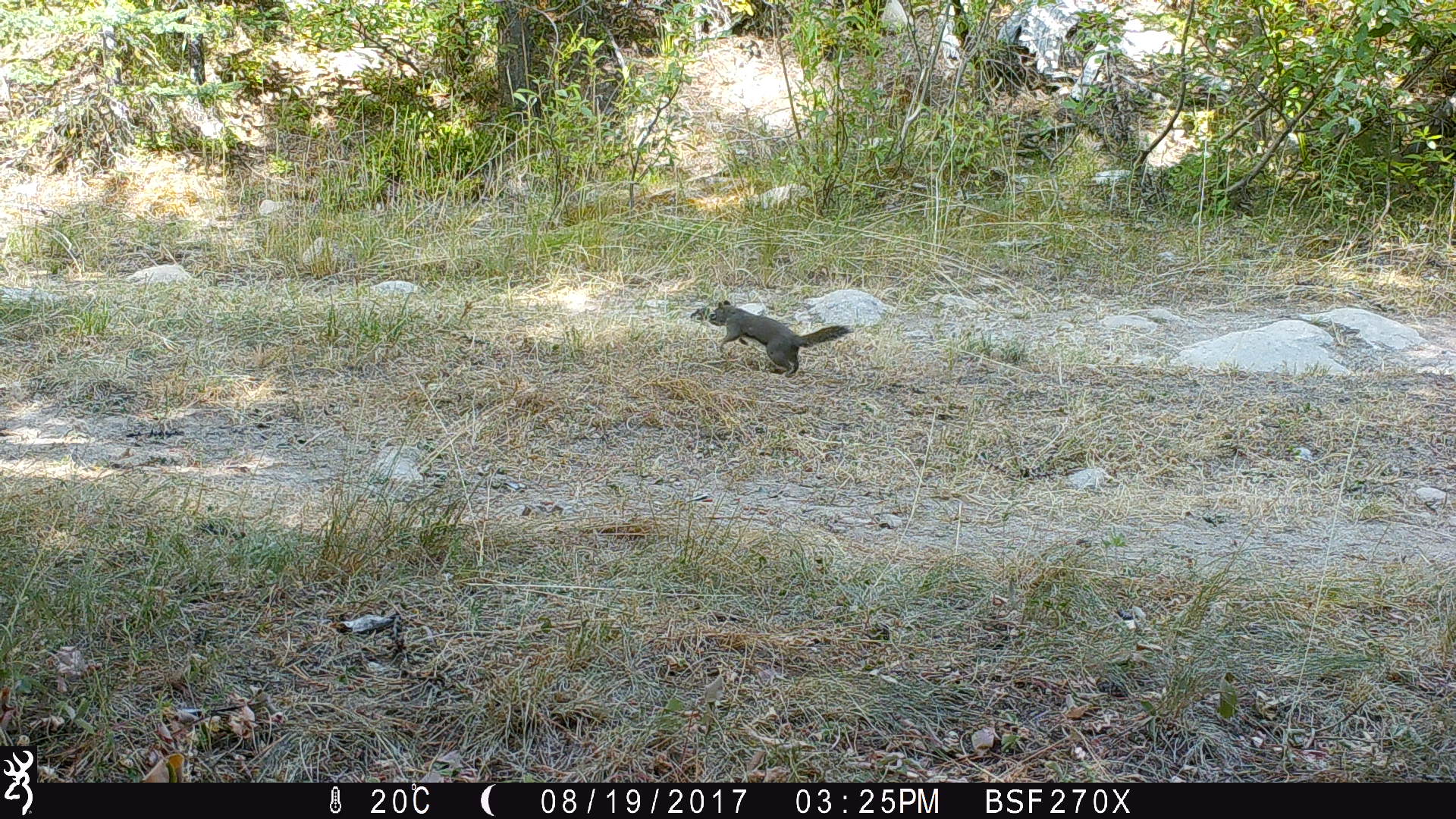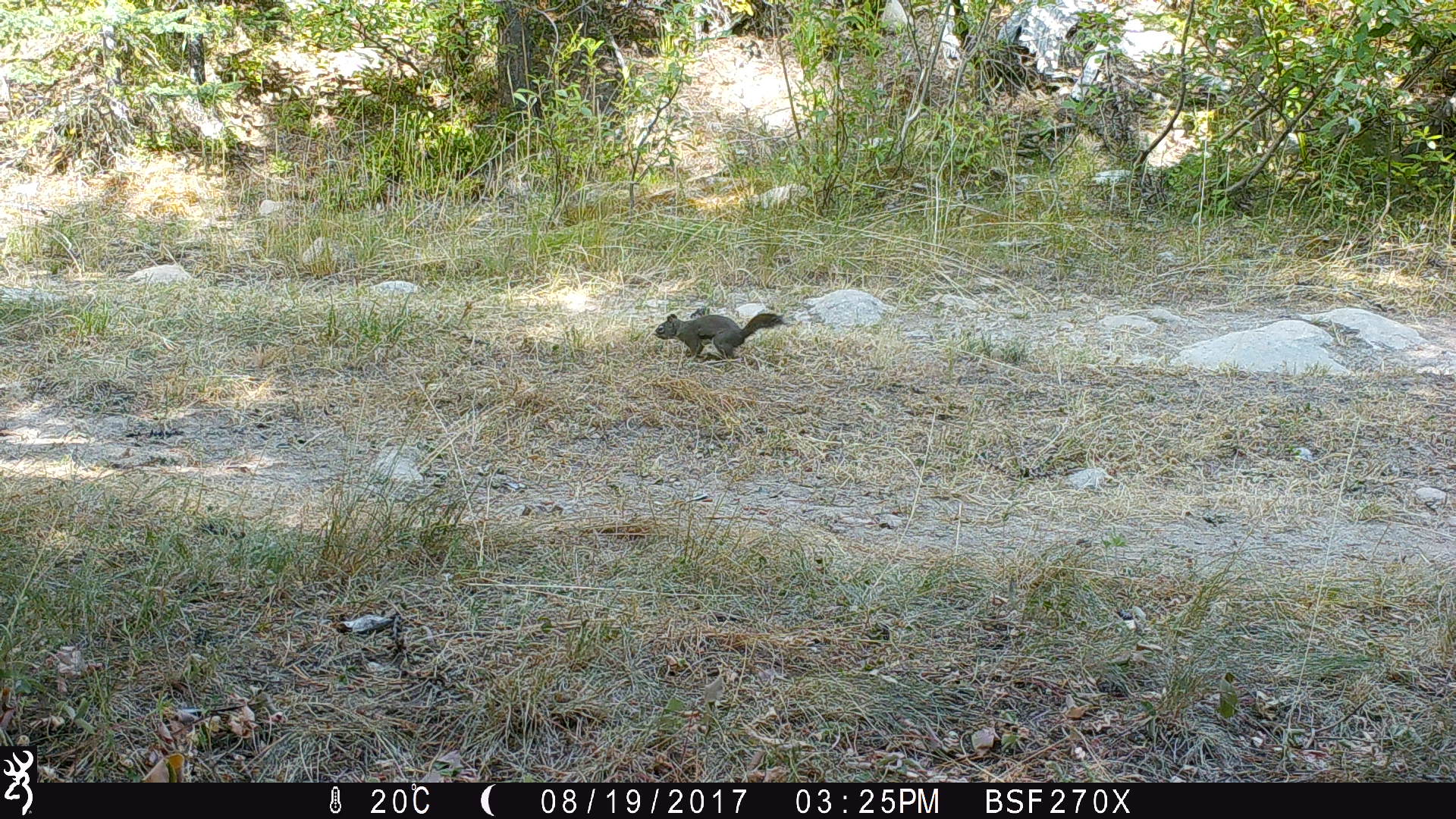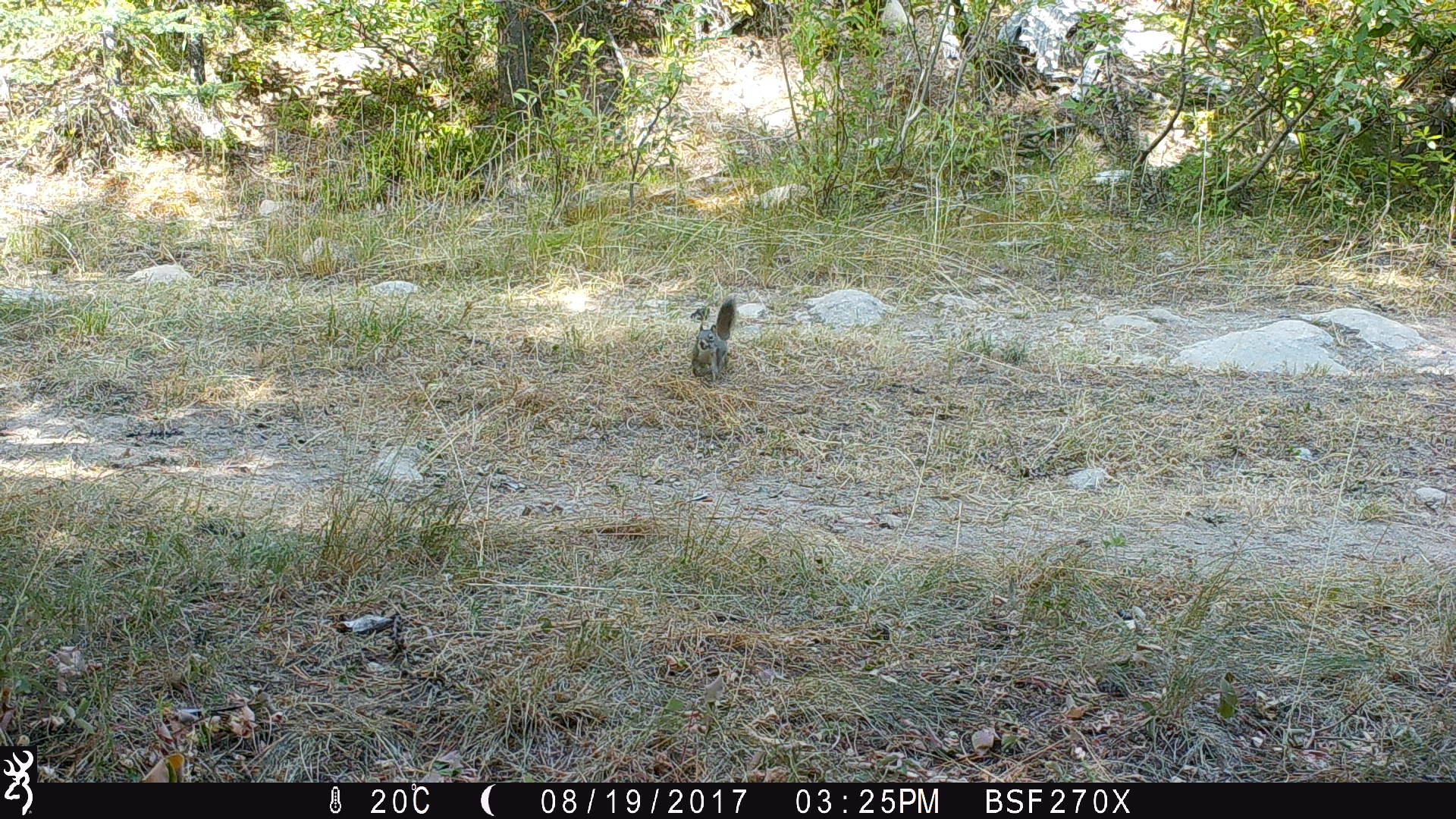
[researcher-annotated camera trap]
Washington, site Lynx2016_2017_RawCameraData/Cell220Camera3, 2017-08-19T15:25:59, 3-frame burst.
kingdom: Animalia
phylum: Chordata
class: Mammalia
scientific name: Mammalia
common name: small mammal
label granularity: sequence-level